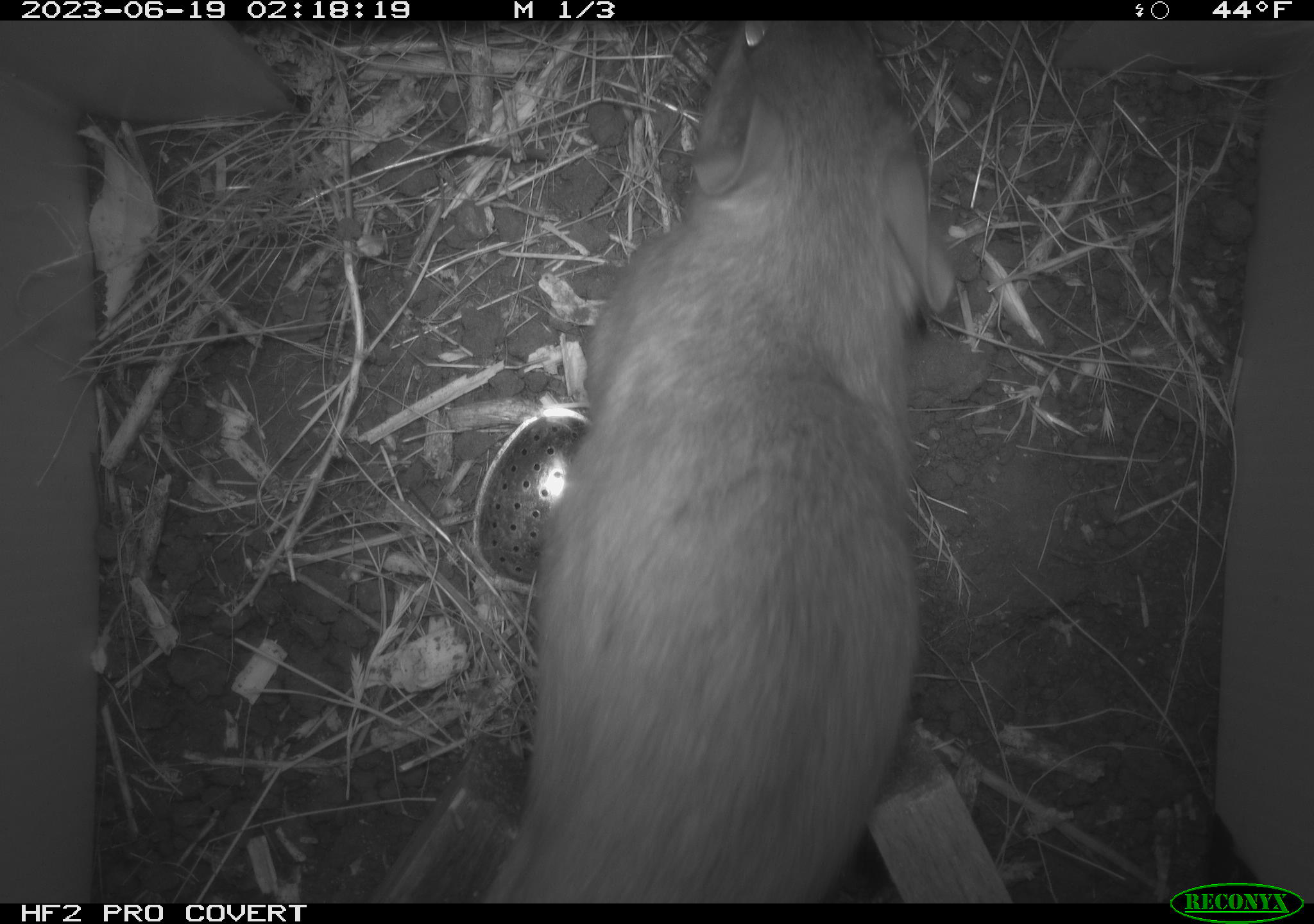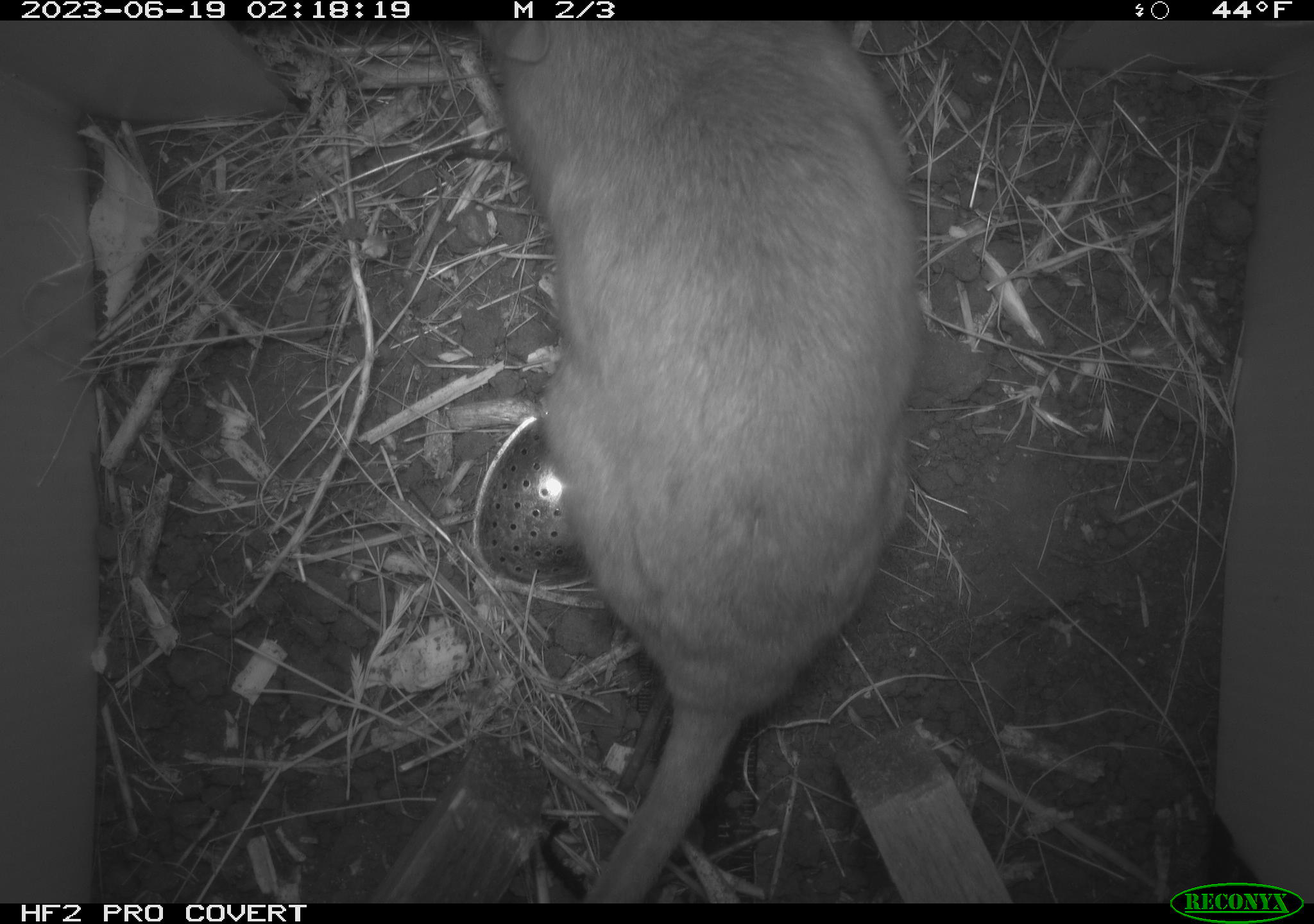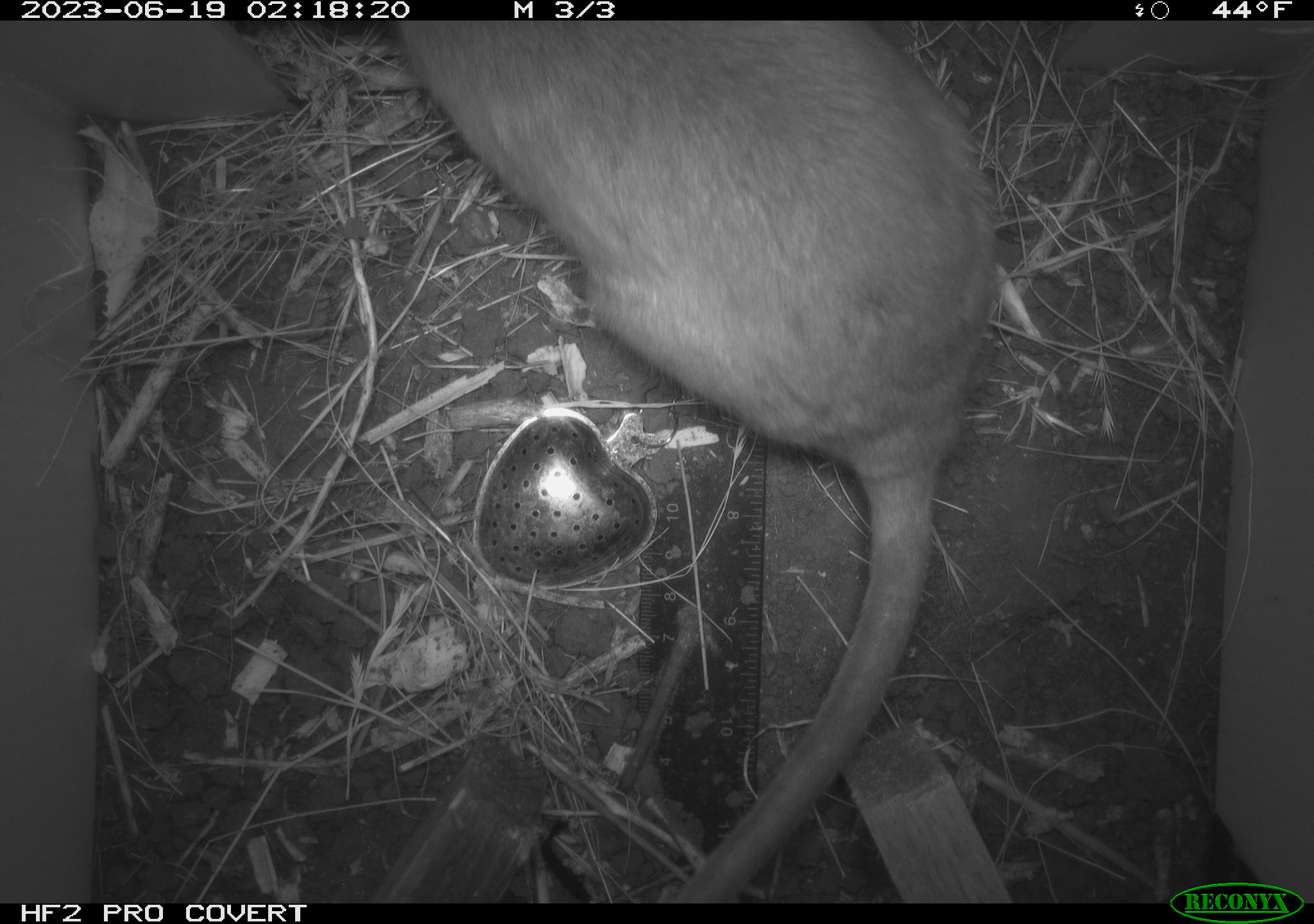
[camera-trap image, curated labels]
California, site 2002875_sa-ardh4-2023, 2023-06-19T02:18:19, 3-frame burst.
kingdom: Animalia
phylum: Chordata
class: Mammalia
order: Rodentia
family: Cricetidae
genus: Neotoma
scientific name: Neotoma fuscipes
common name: dusky-footed woodrat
Dusky-footed woodrat (Neotoma fuscipes).